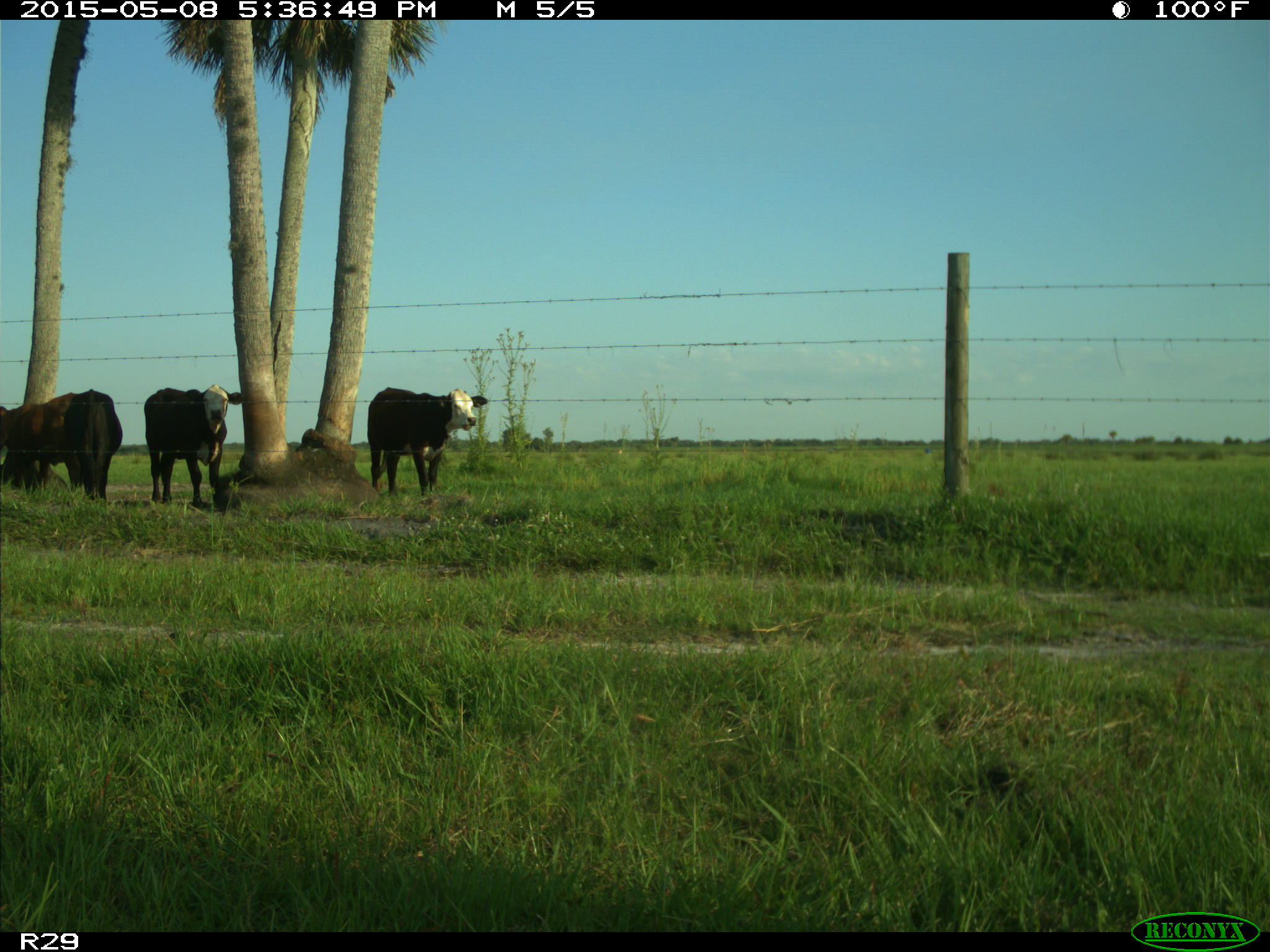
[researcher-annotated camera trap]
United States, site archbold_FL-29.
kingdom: Animalia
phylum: Chordata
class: Mammalia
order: Artiodactyla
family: Bovidae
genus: Bos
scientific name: Bos taurus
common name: domestic cow